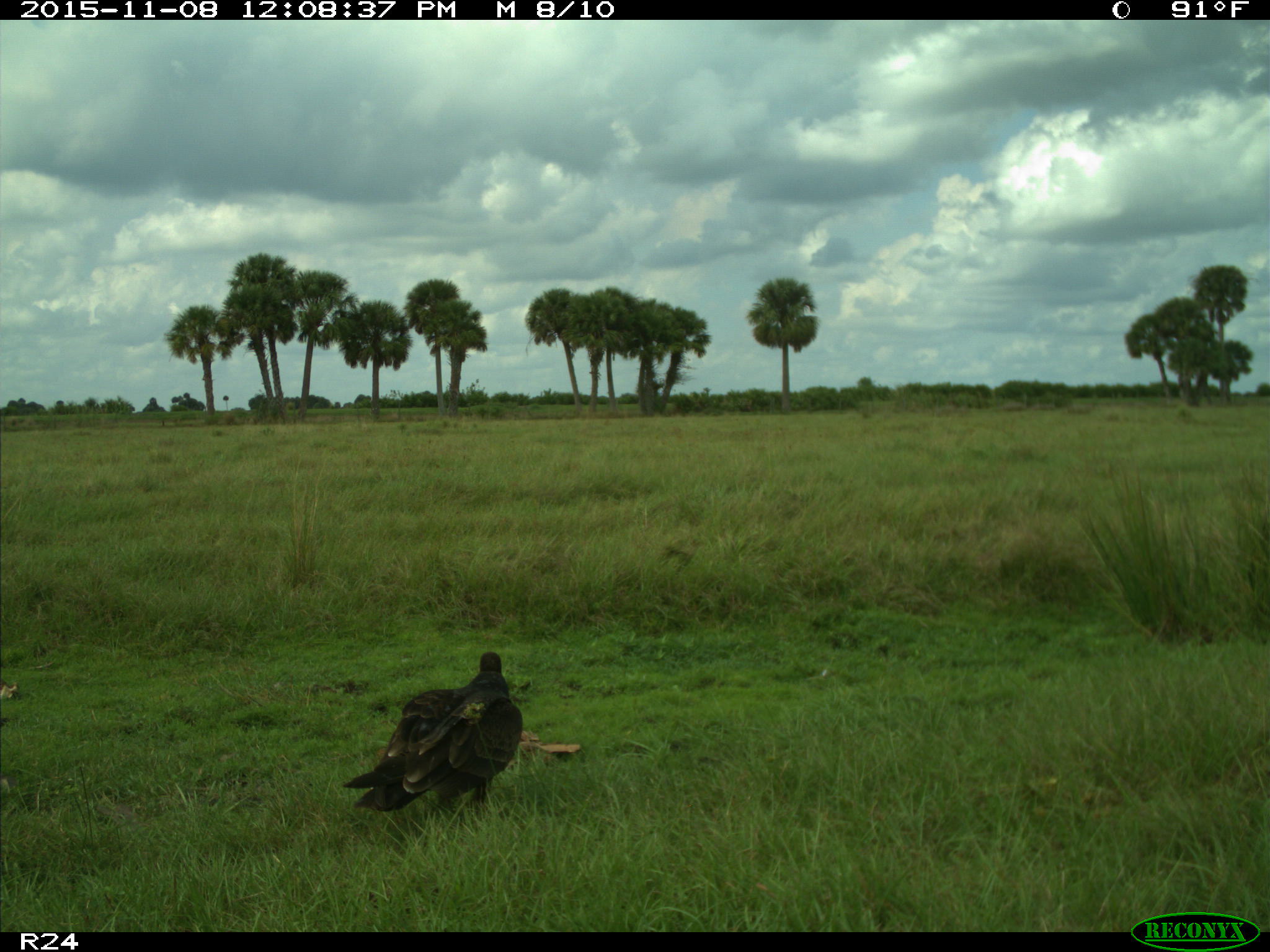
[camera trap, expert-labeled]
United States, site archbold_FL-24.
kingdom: Animalia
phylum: Chordata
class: Aves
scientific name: Aves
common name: birds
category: unidentified bird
Unidentified bird (birds) (Aves).